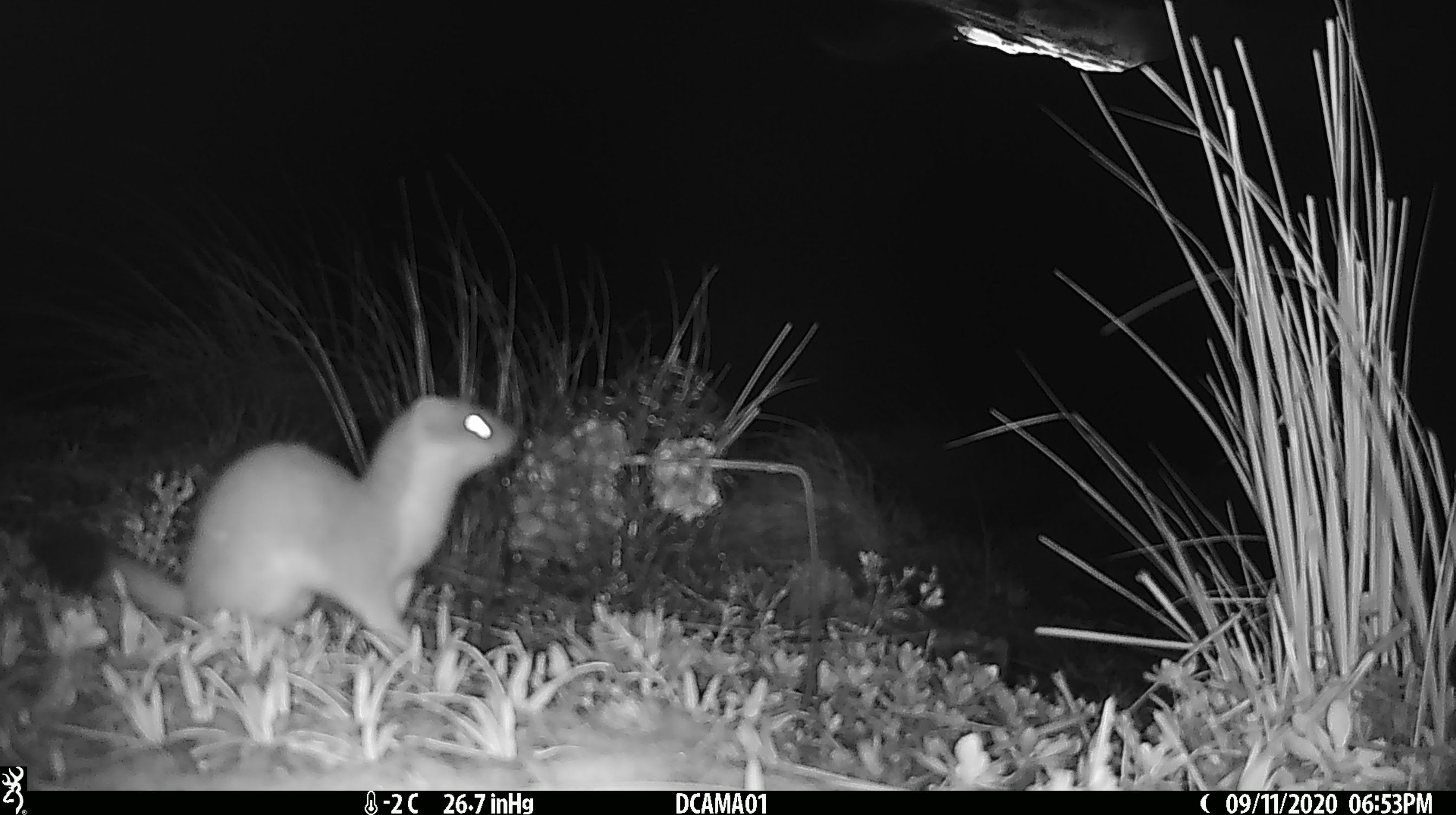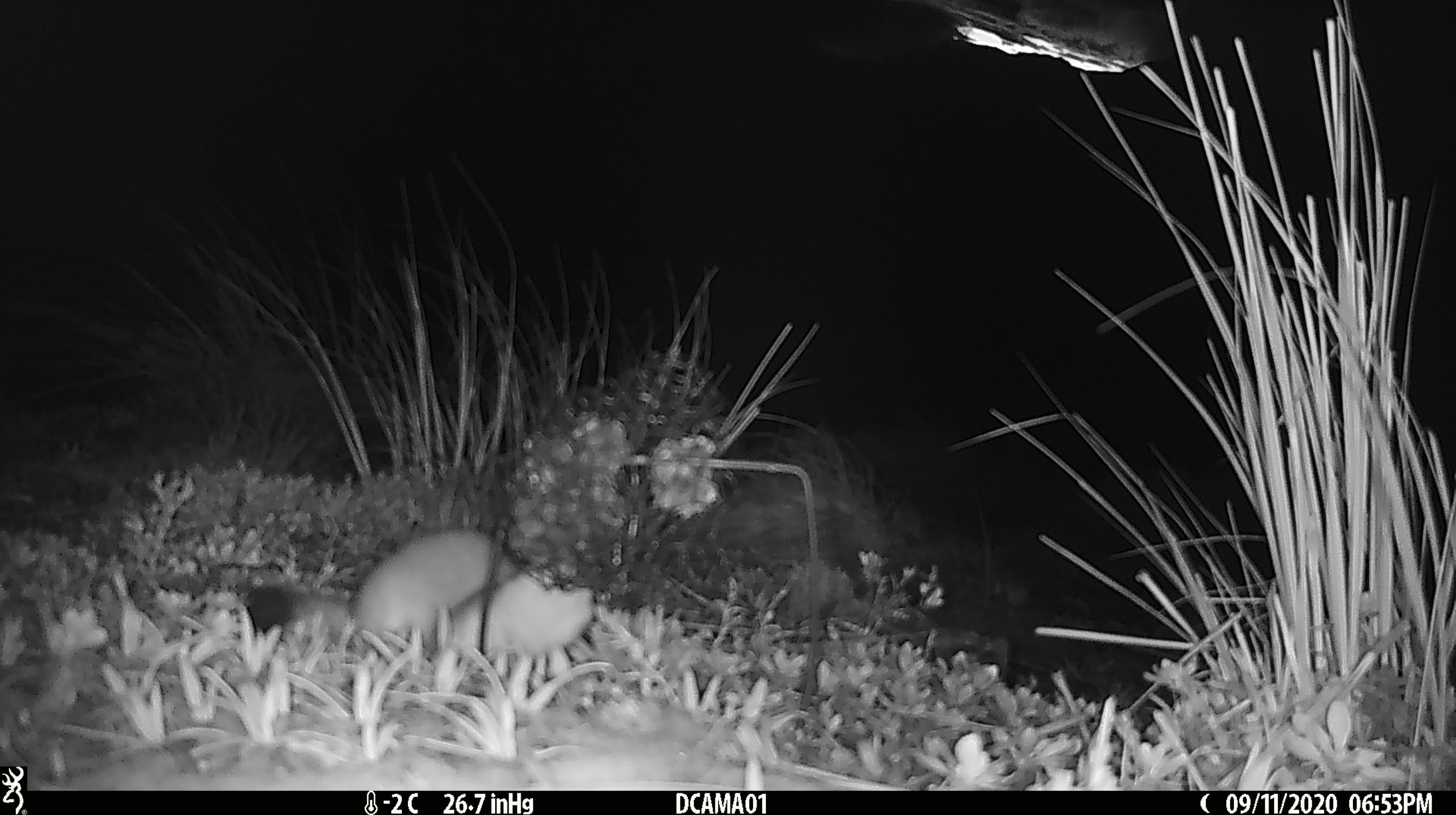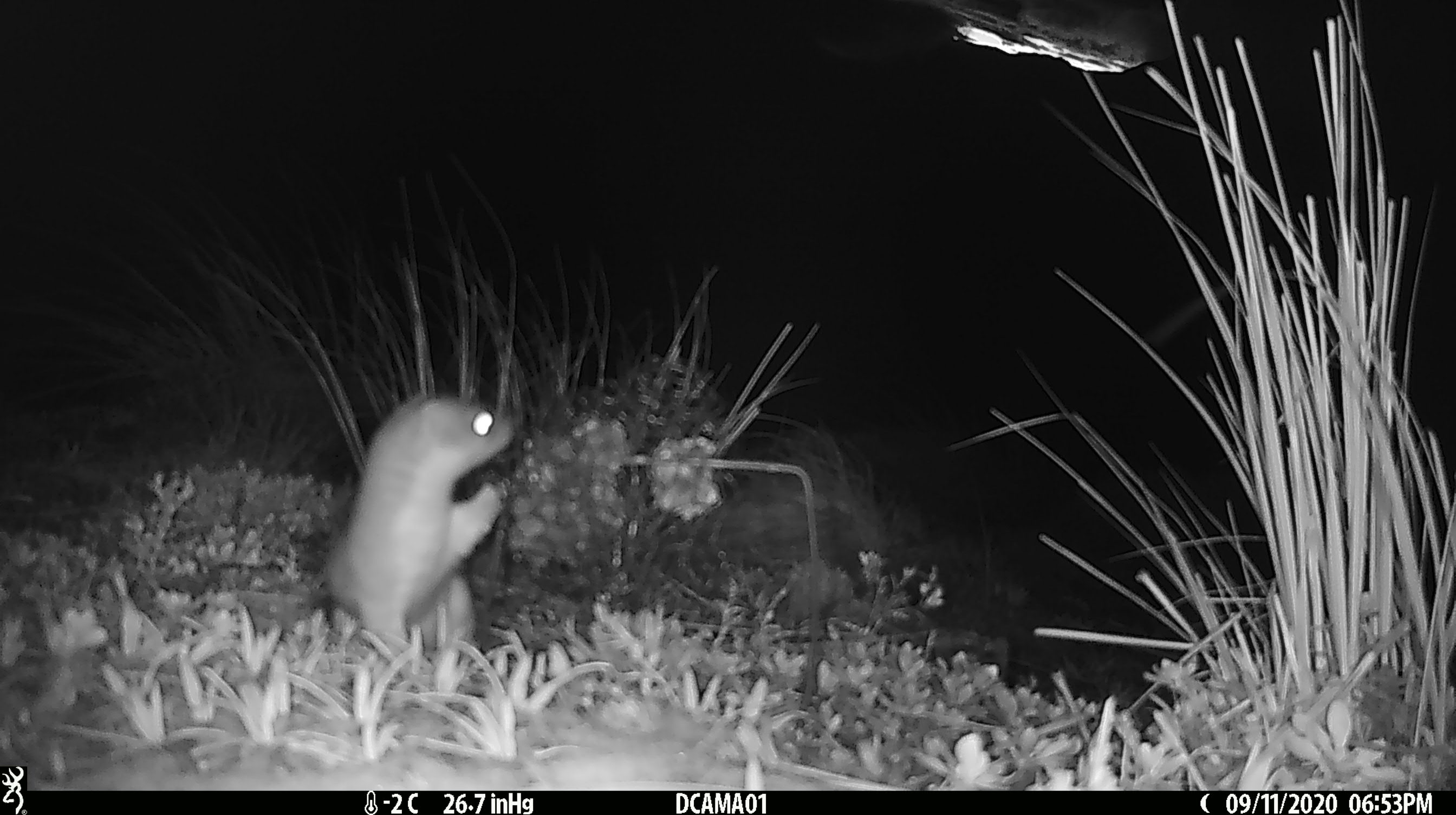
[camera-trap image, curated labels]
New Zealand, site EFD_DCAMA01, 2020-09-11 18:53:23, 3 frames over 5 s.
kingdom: Animalia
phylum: Chordata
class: Mammalia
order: Carnivora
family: Mustelidae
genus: Mustela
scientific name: Mustela erminea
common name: stoat